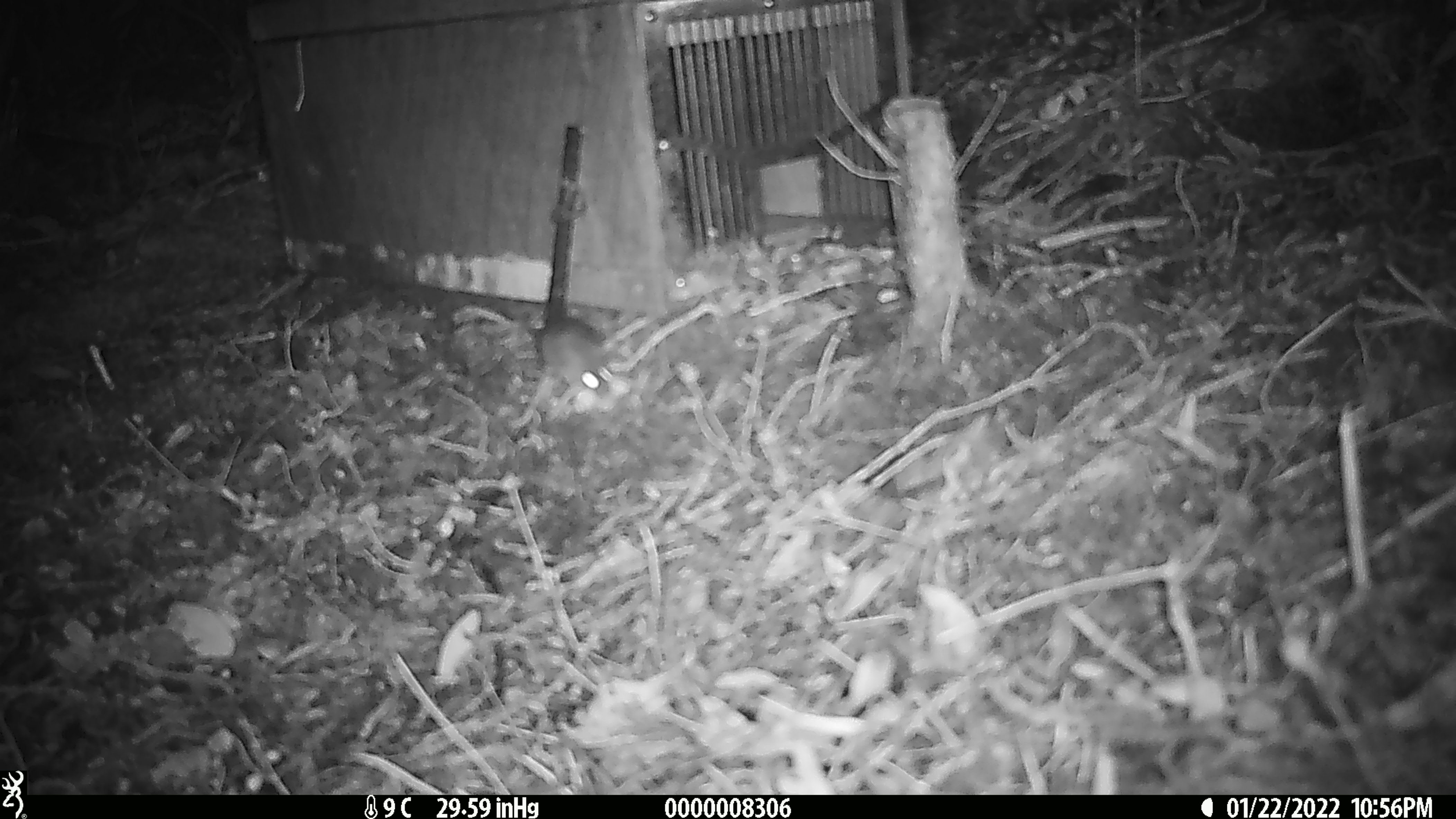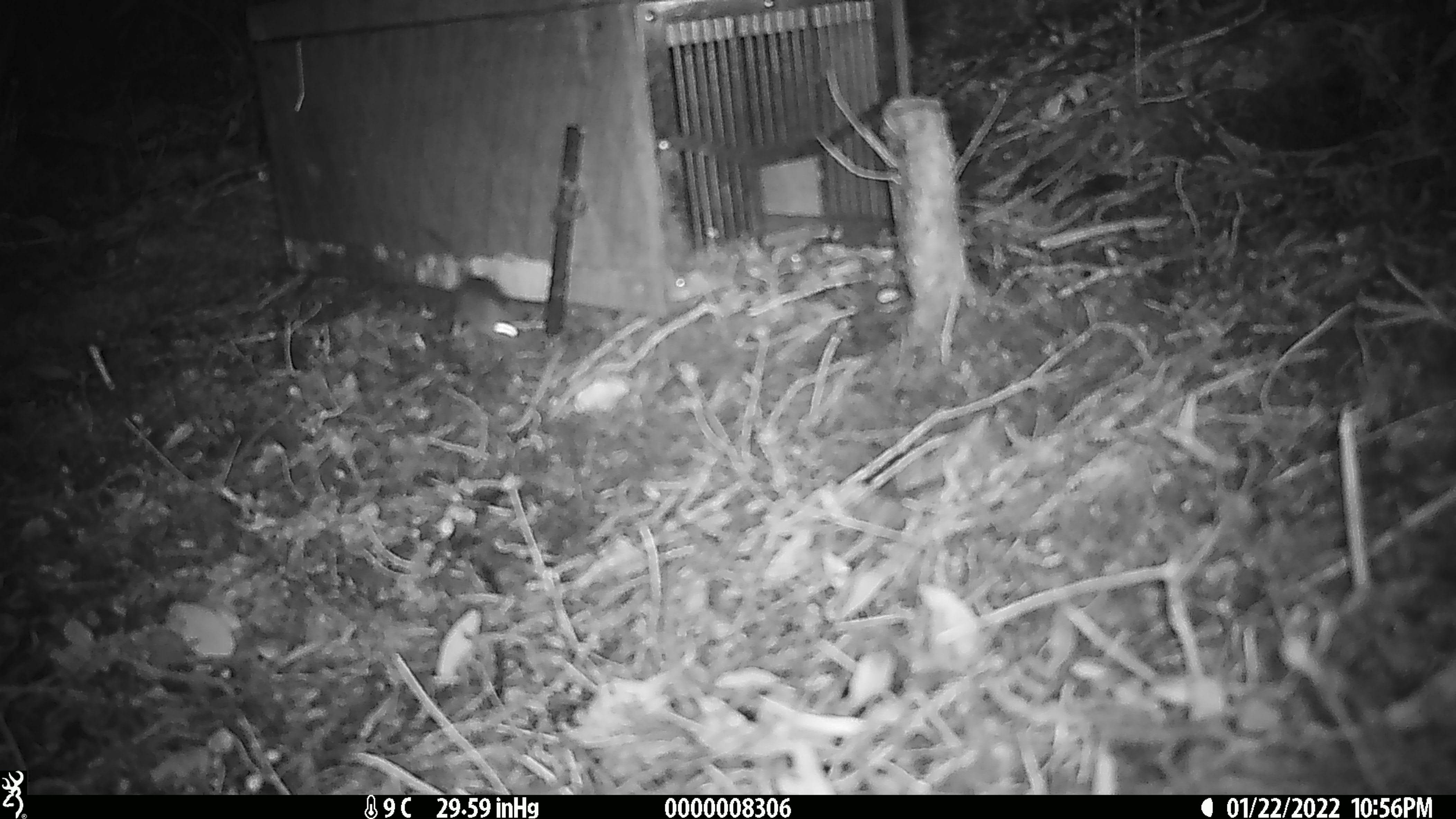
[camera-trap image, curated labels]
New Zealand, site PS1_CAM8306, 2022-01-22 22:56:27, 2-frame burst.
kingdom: Animalia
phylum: Chordata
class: Mammalia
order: Rodentia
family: Muridae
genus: Mus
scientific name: Mus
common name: mouse